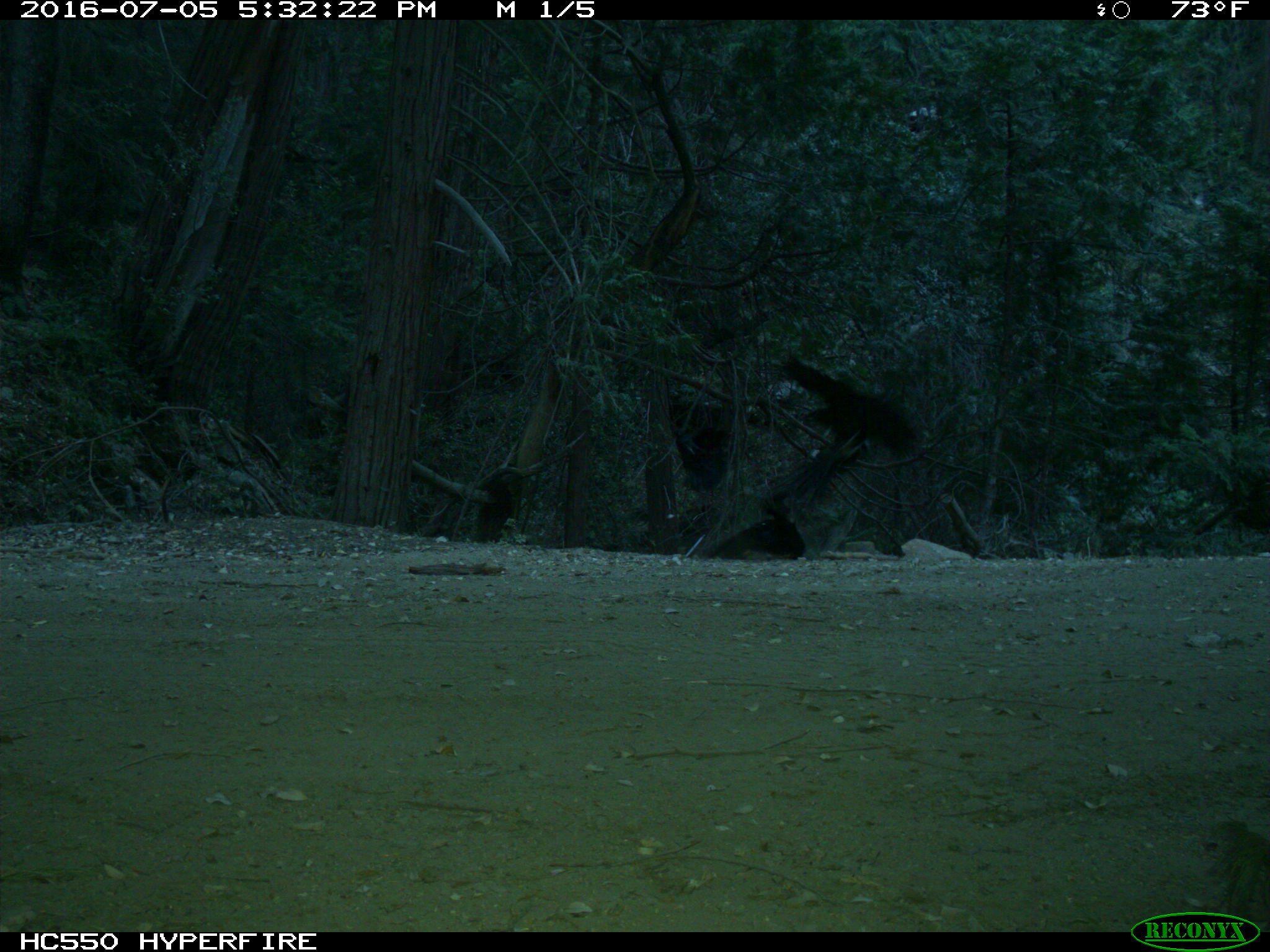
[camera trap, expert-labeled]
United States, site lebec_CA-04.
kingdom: Animalia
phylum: Chordata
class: Aves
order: Passeriformes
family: Corvidae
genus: Corvus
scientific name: Corvus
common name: crows and ravens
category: unidentified corvus